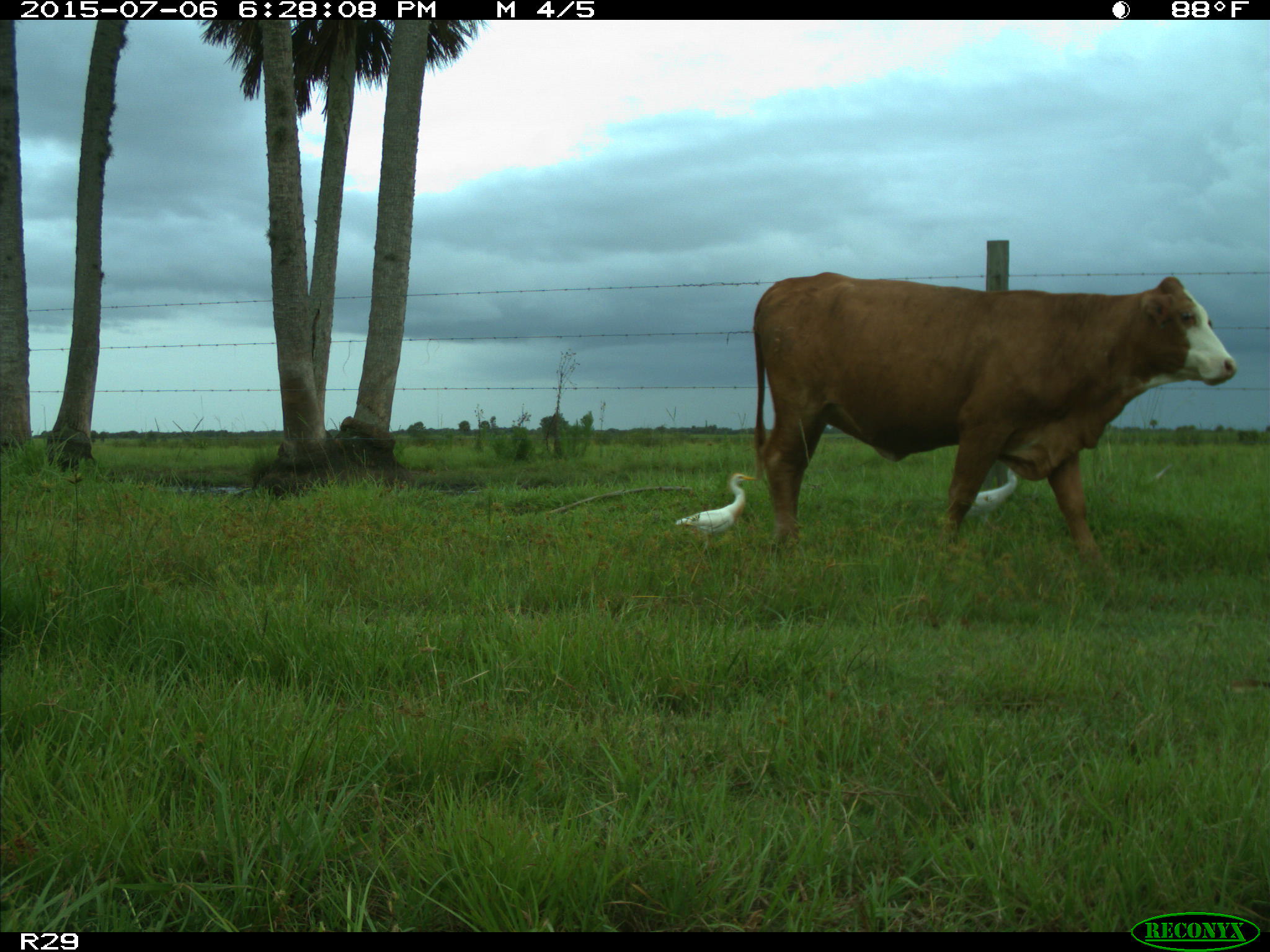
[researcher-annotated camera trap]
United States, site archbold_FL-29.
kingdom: Animalia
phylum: Chordata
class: Mammalia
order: Artiodactyla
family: Bovidae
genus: Bos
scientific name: Bos taurus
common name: domestic cow